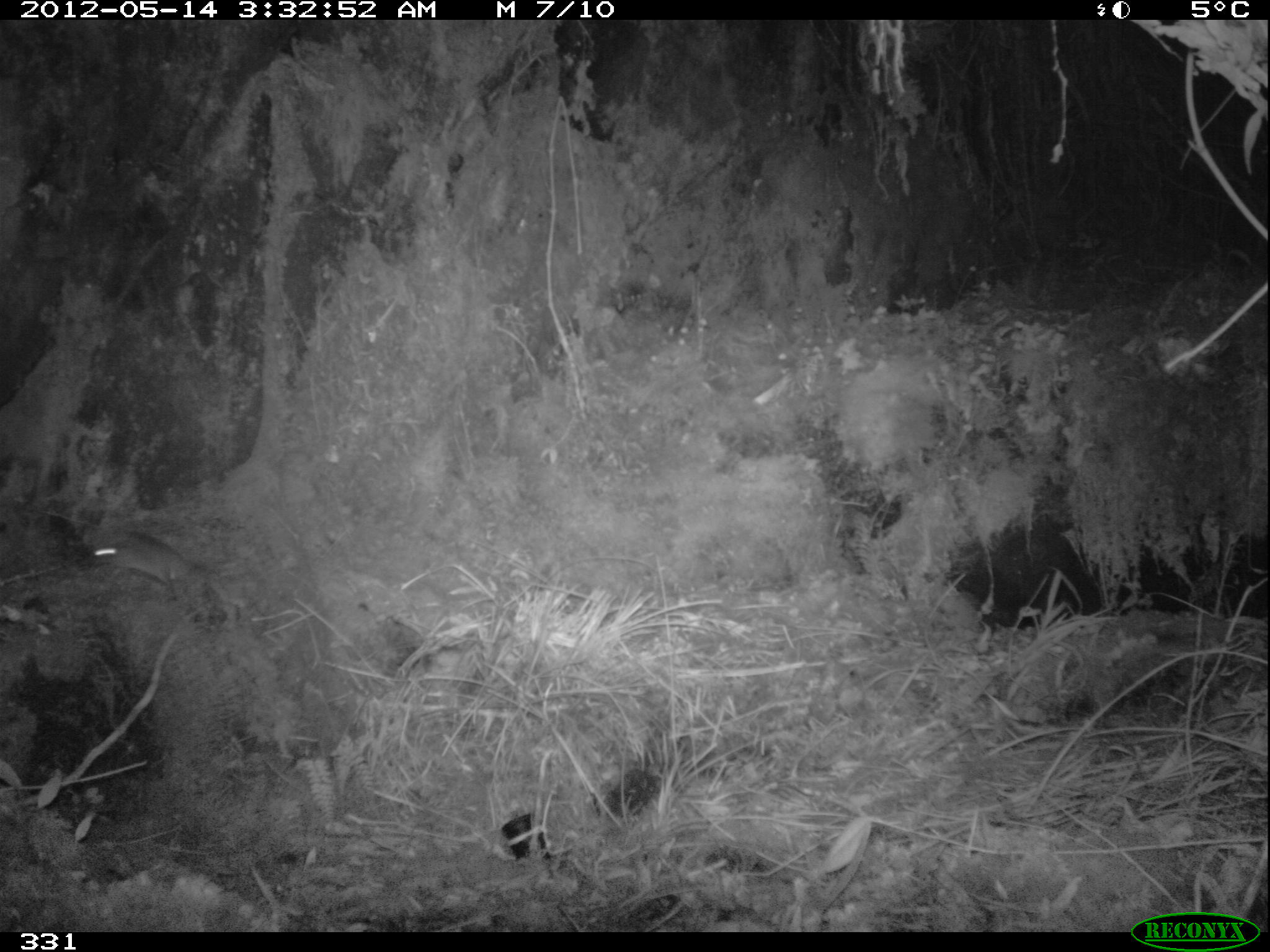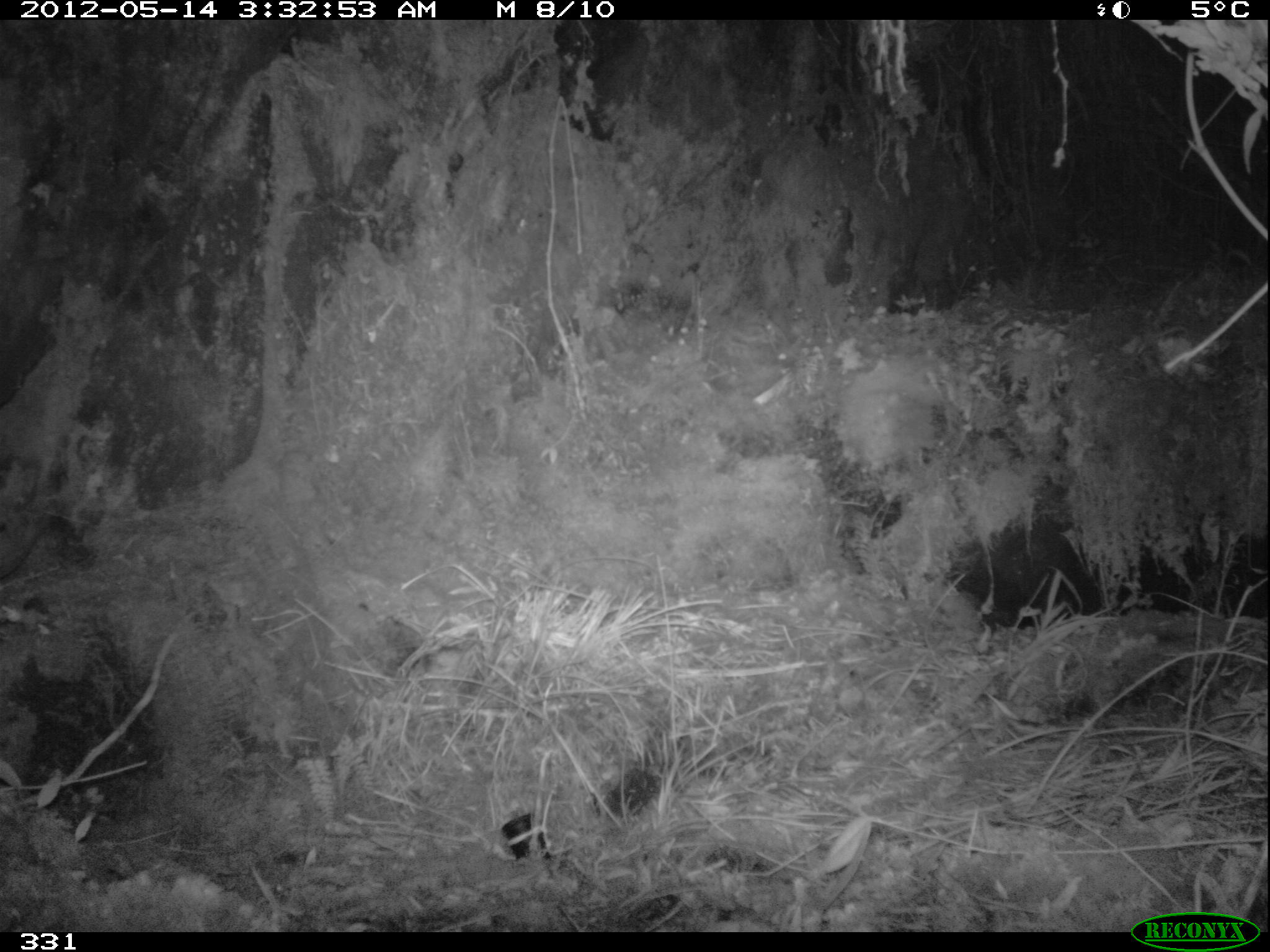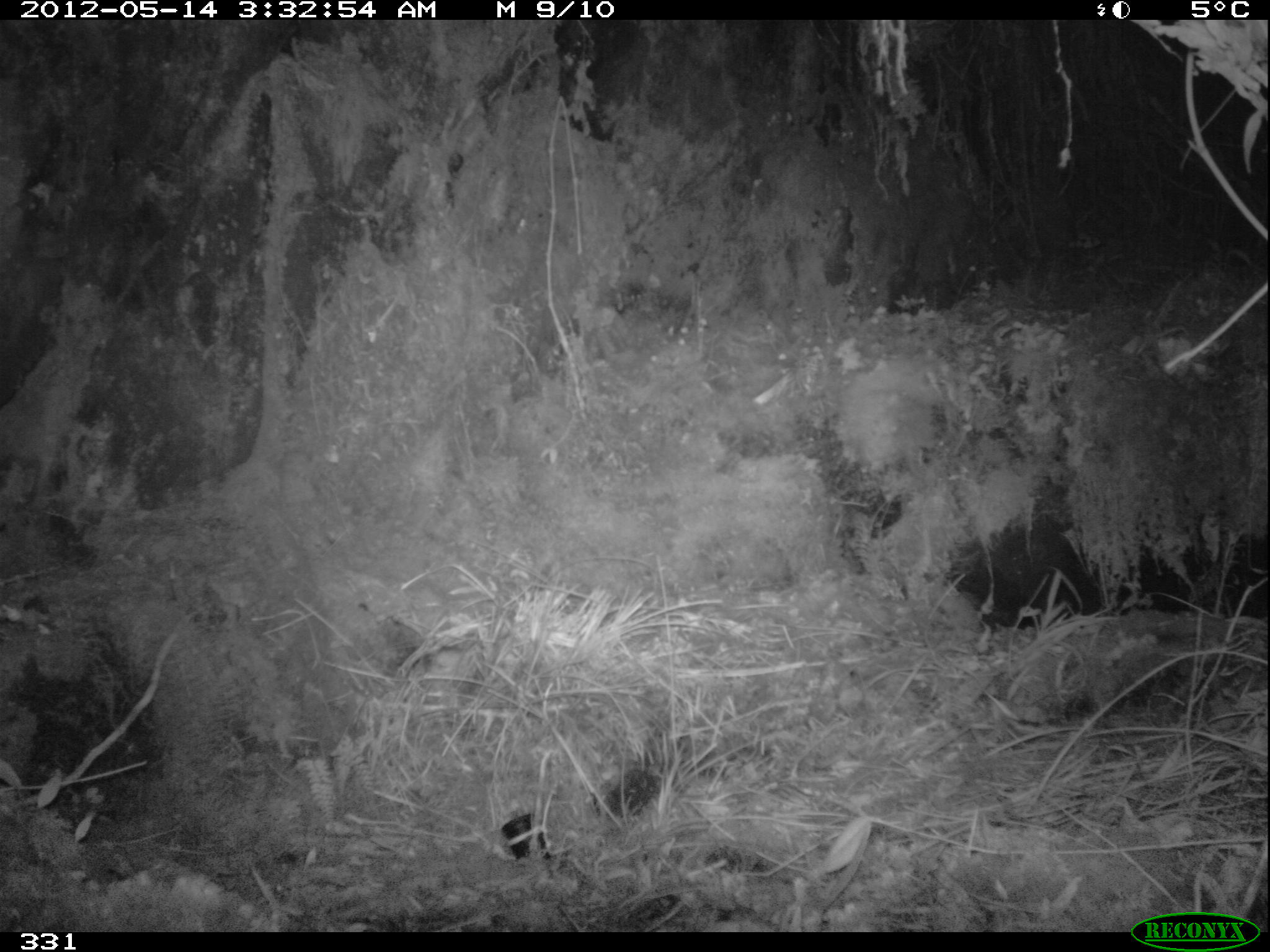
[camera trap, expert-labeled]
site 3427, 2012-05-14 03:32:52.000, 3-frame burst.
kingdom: Animalia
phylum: Chordata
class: Mammalia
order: Rodentia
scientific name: Rodentia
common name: rodents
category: unknown rodent